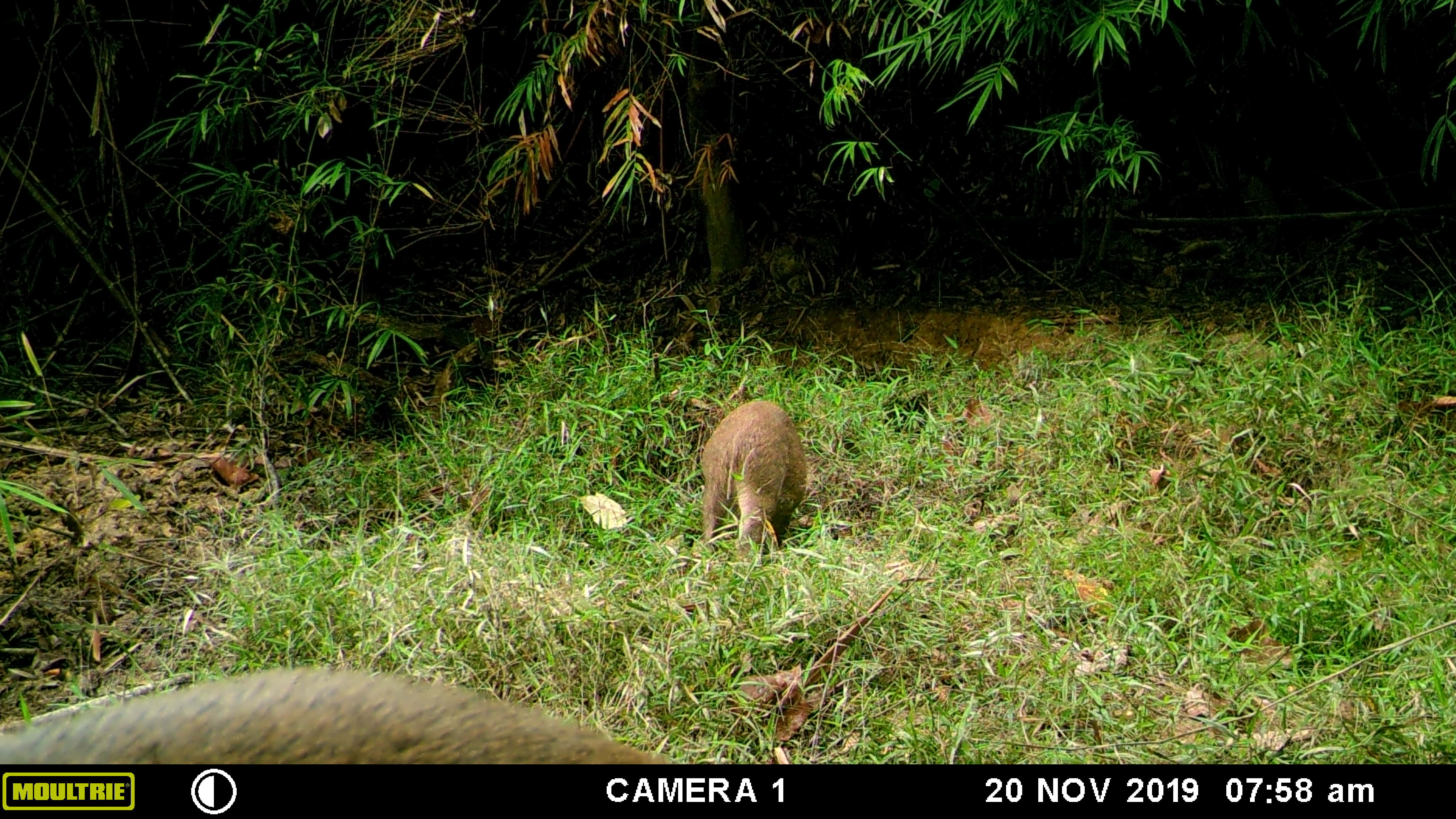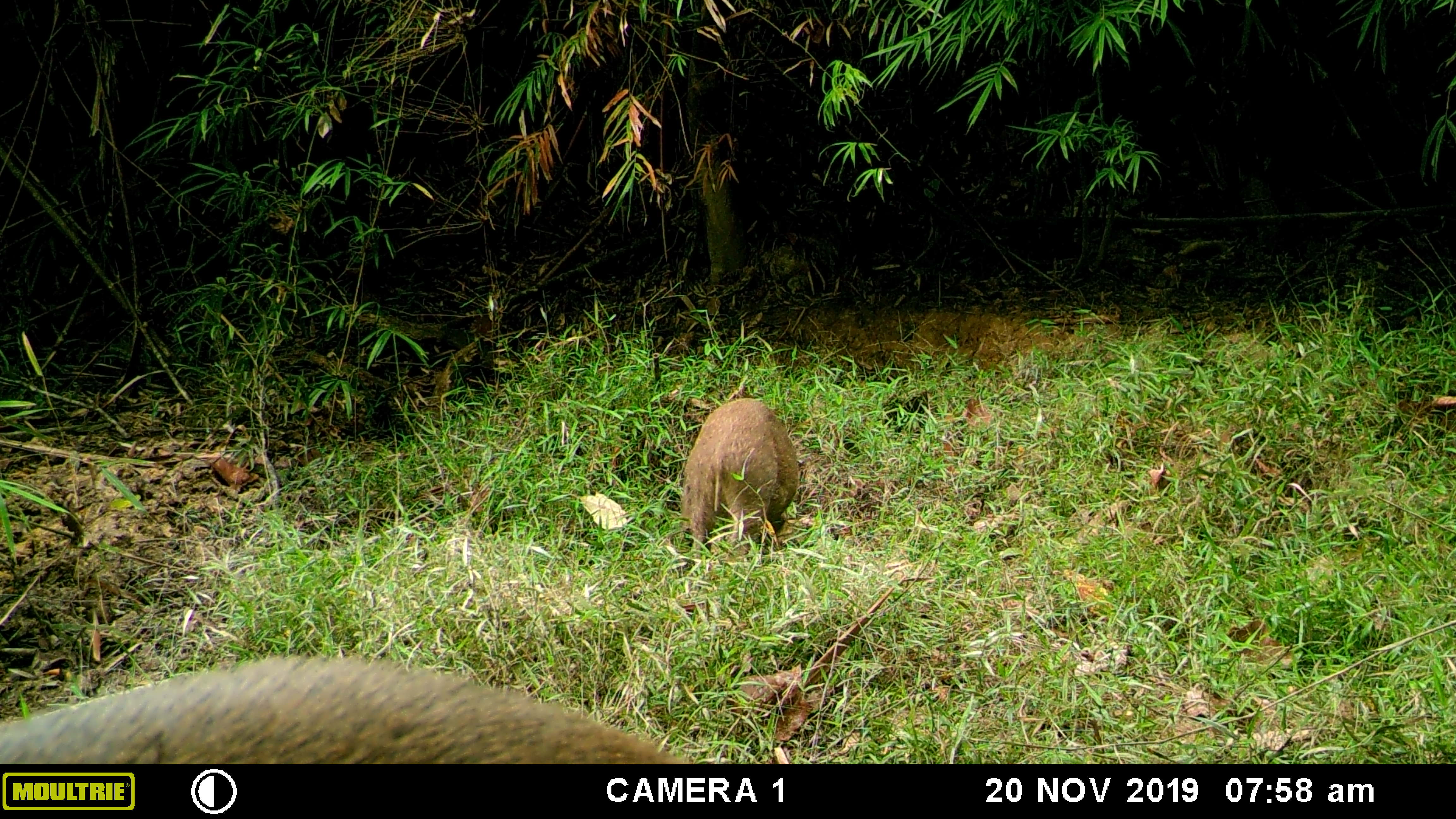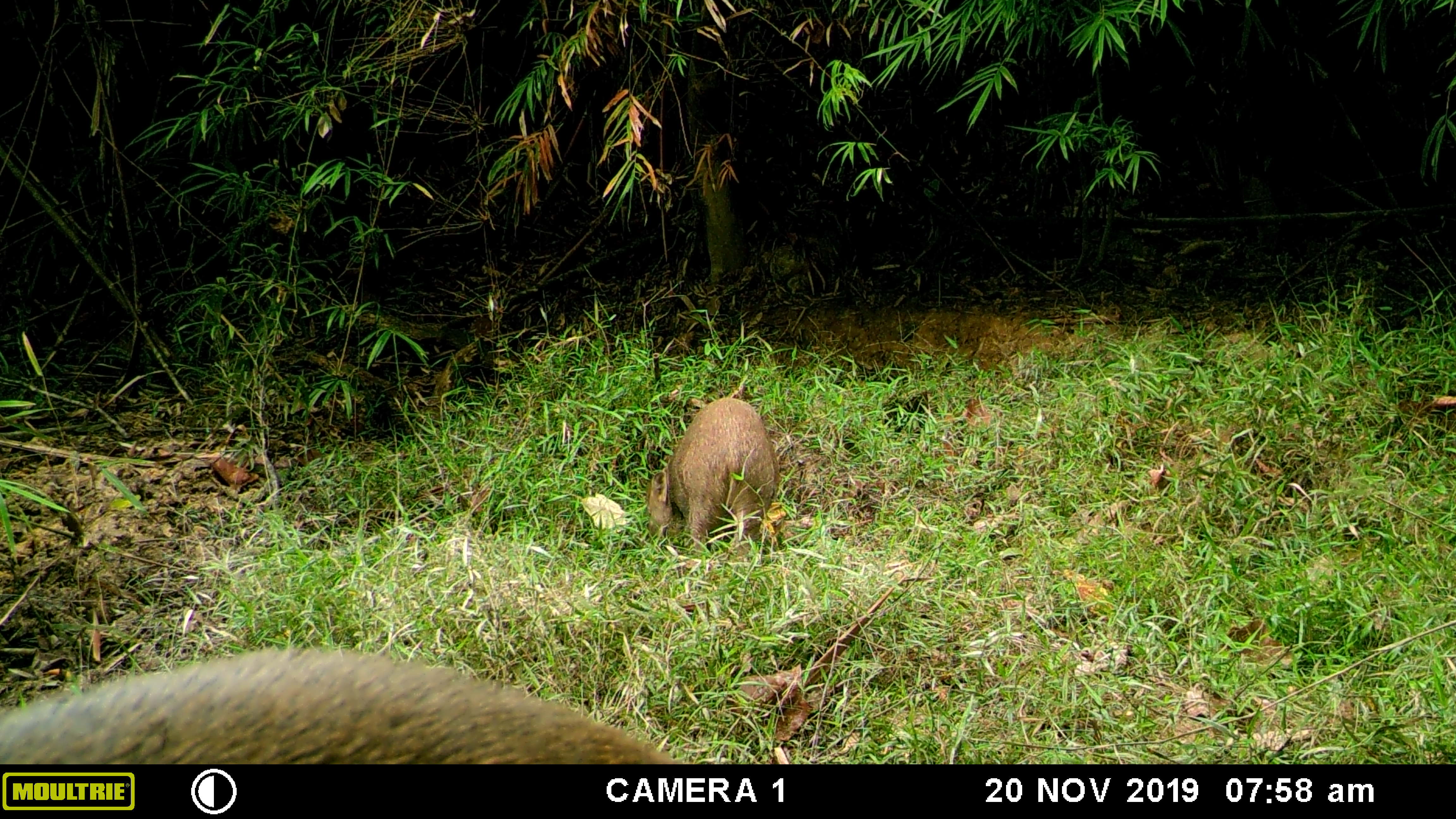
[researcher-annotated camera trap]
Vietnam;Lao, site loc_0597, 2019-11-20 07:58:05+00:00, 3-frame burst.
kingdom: Animalia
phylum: Chordata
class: Mammalia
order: Artiodactyla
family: Suidae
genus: Sus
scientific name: Sus scrofa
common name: eurasian wild pig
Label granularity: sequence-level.